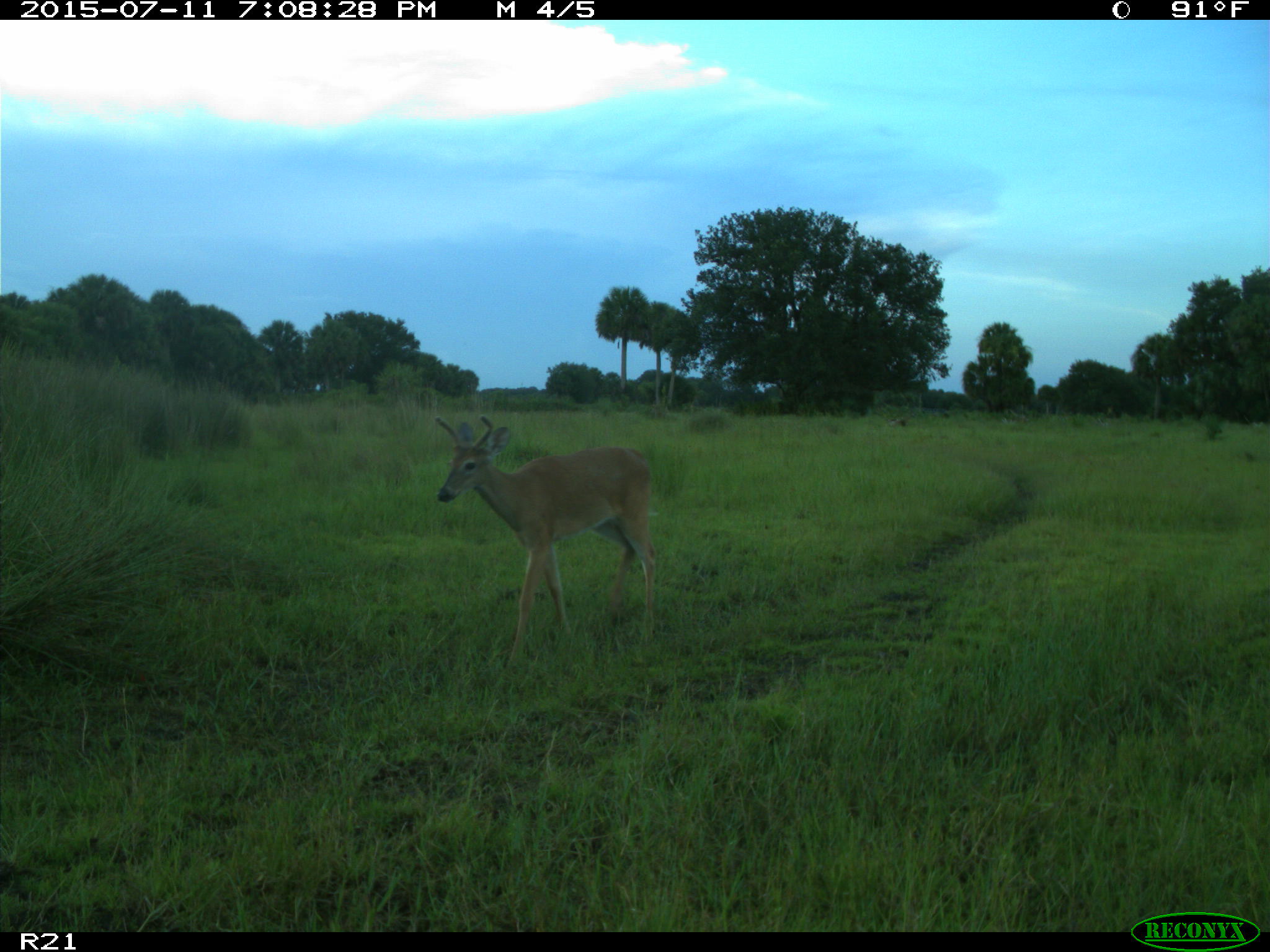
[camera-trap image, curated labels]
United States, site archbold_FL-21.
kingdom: Animalia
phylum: Chordata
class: Mammalia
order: Artiodactyla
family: Cervidae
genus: Odocoileus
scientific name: Odocoileus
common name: deer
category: unidentified deer